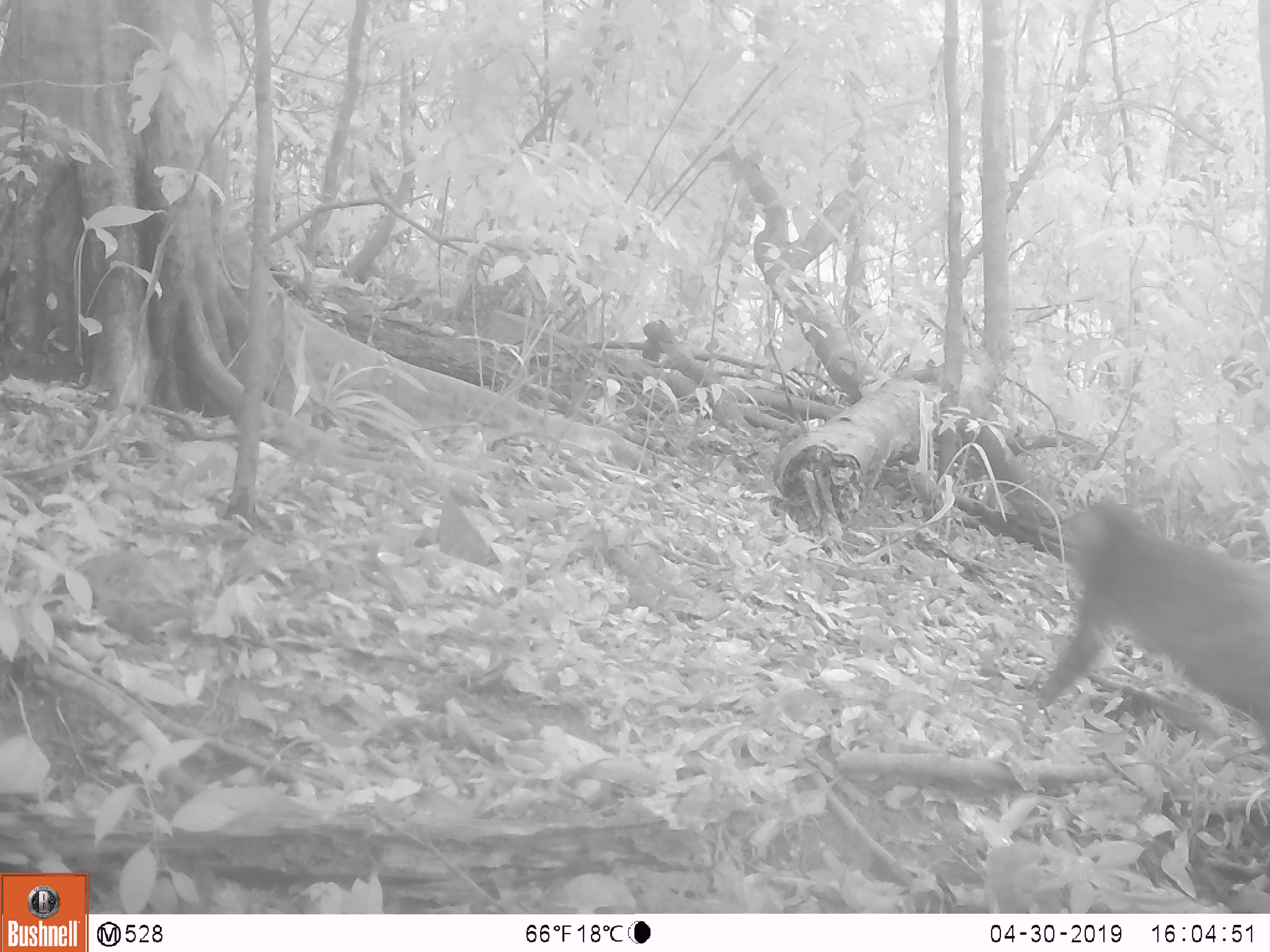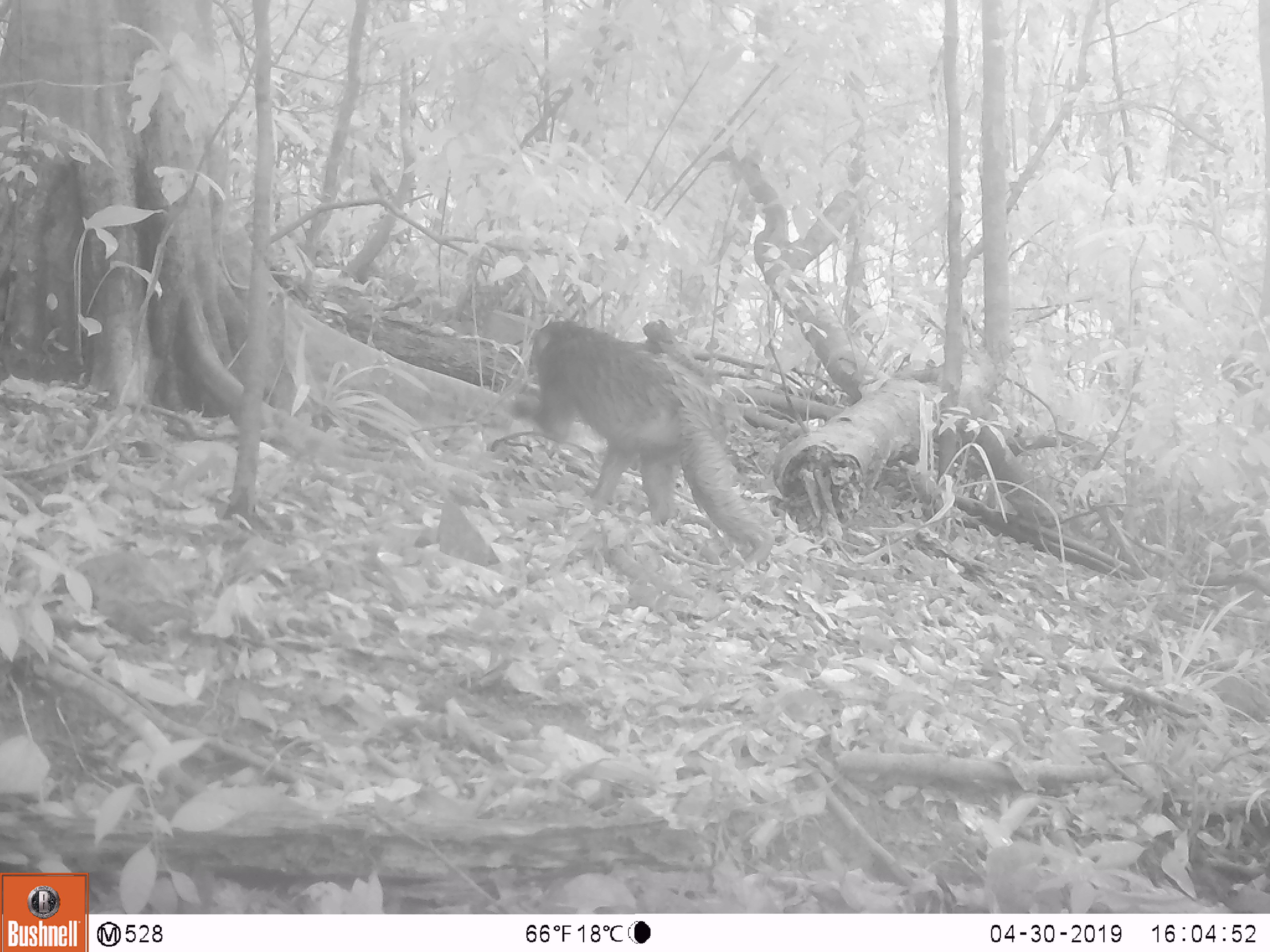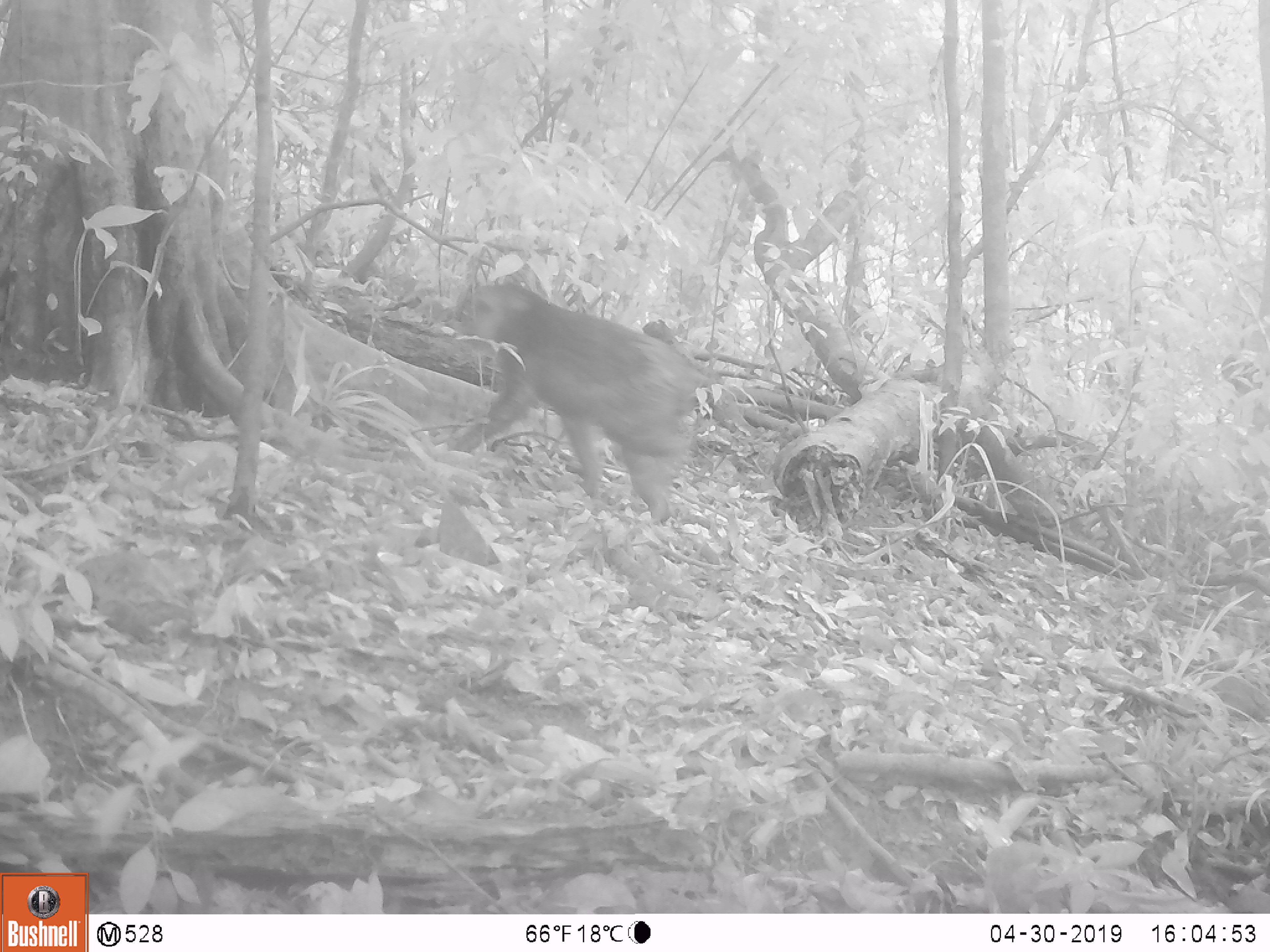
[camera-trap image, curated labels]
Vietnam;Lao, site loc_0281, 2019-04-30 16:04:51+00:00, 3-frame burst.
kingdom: Animalia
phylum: Chordata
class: Mammalia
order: Primates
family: Cercopithecidae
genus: Macaca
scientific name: Macaca arctoides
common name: stump-tailed macaque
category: stump tailed macaque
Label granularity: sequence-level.